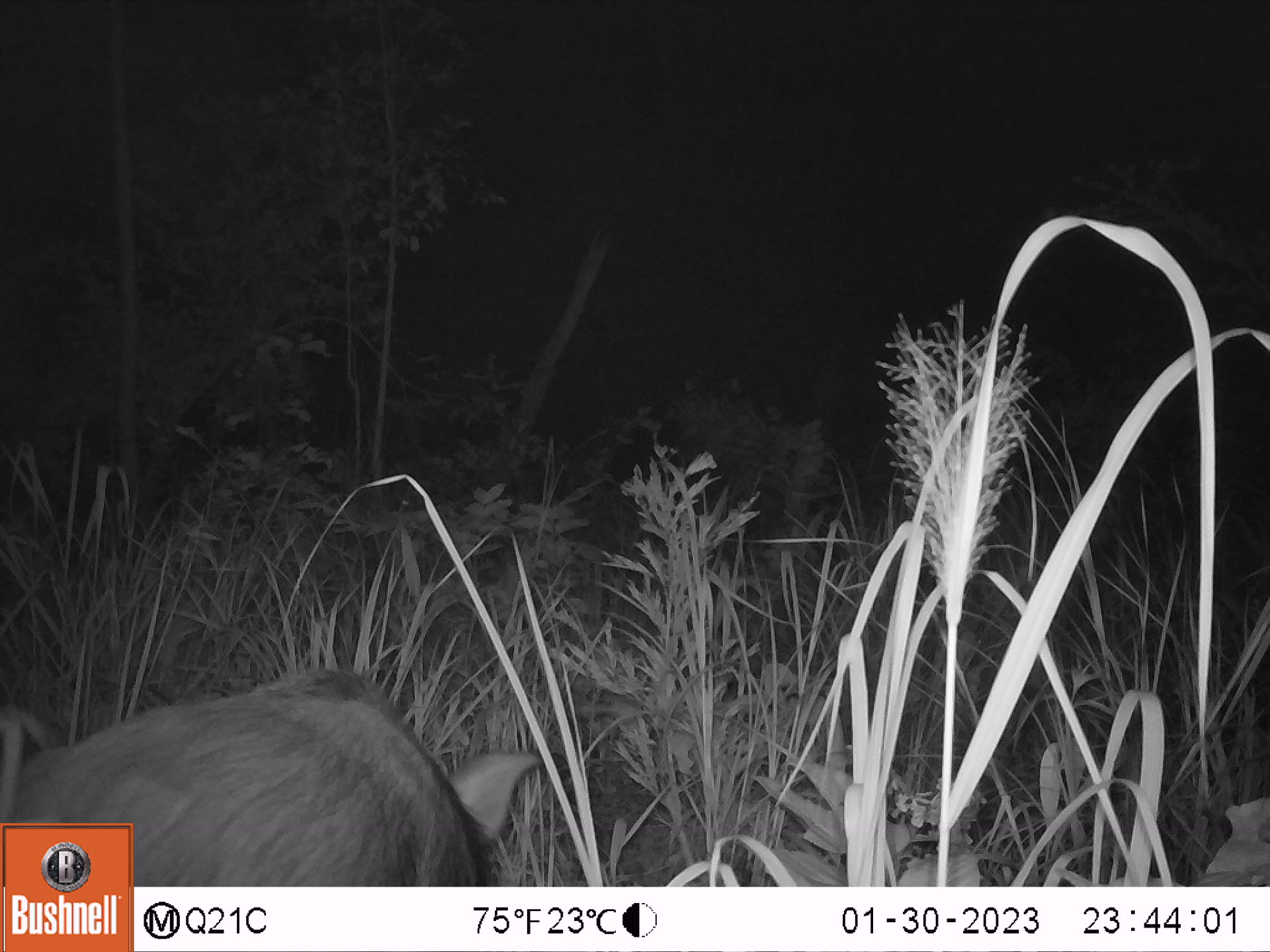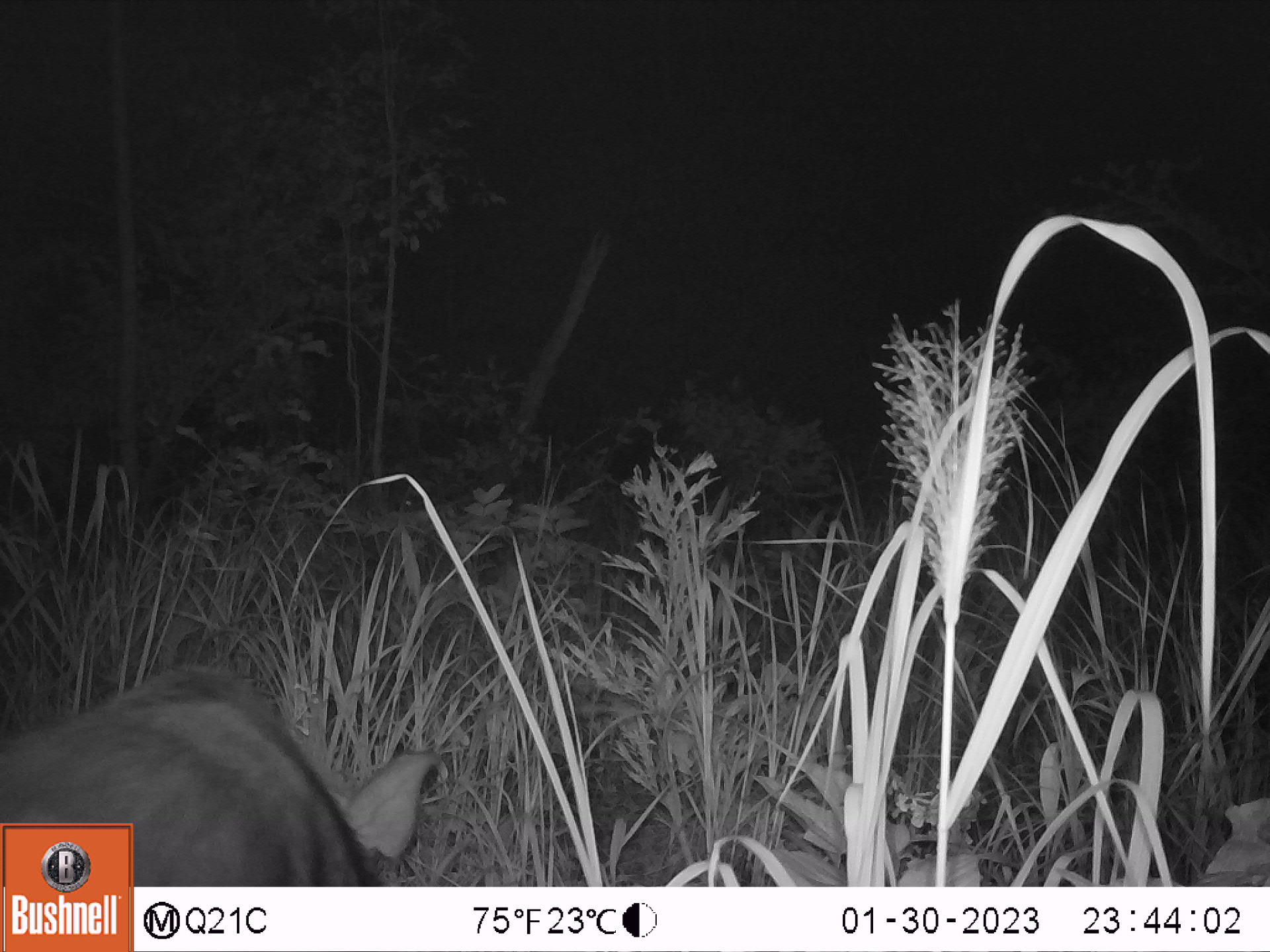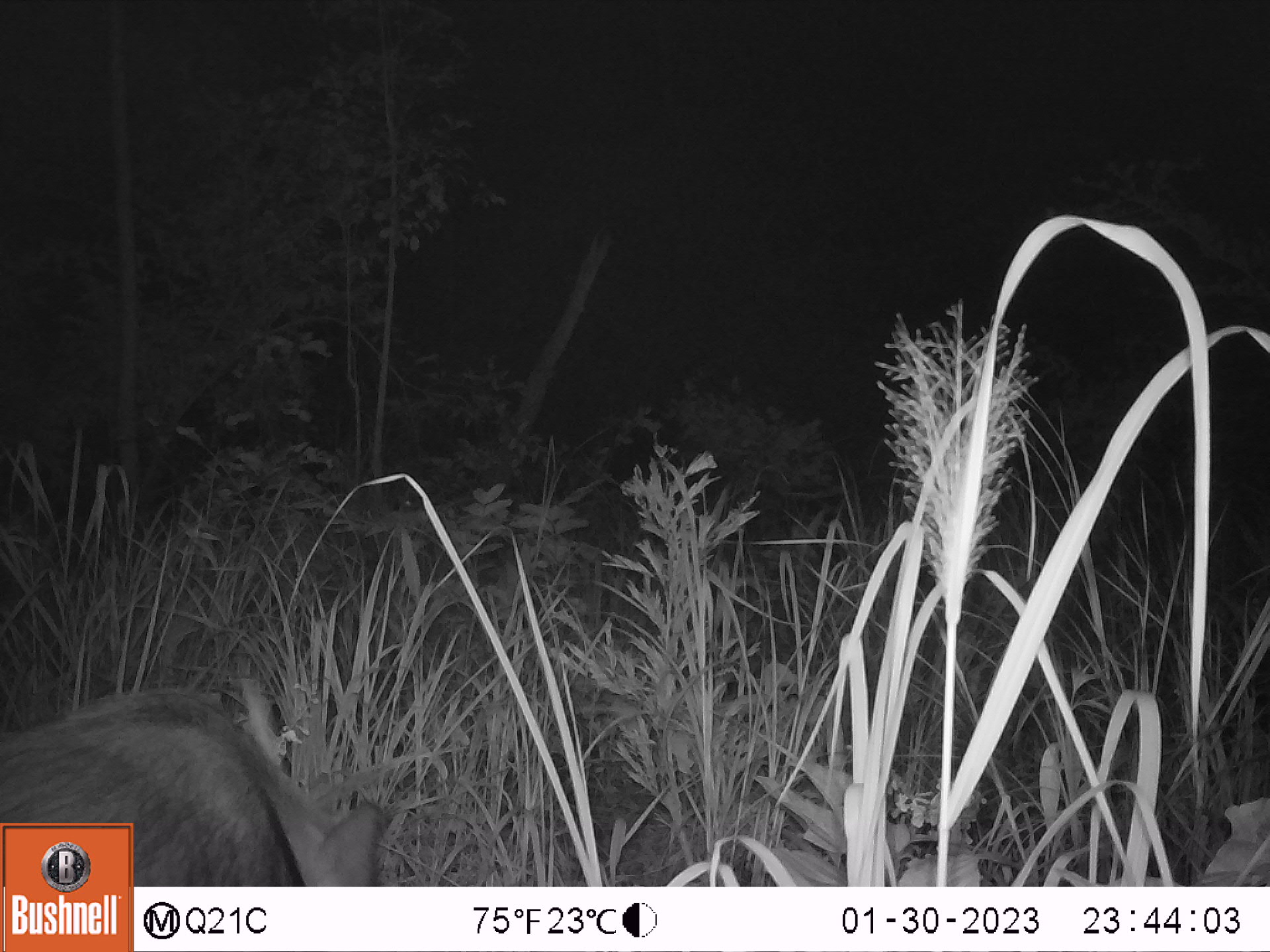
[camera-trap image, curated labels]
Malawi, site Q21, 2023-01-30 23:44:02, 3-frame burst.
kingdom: Animalia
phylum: Chordata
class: Mammalia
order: Artiodactyla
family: Suidae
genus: Potamochoerus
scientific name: Potamochoerus larvatus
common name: bushpig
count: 1